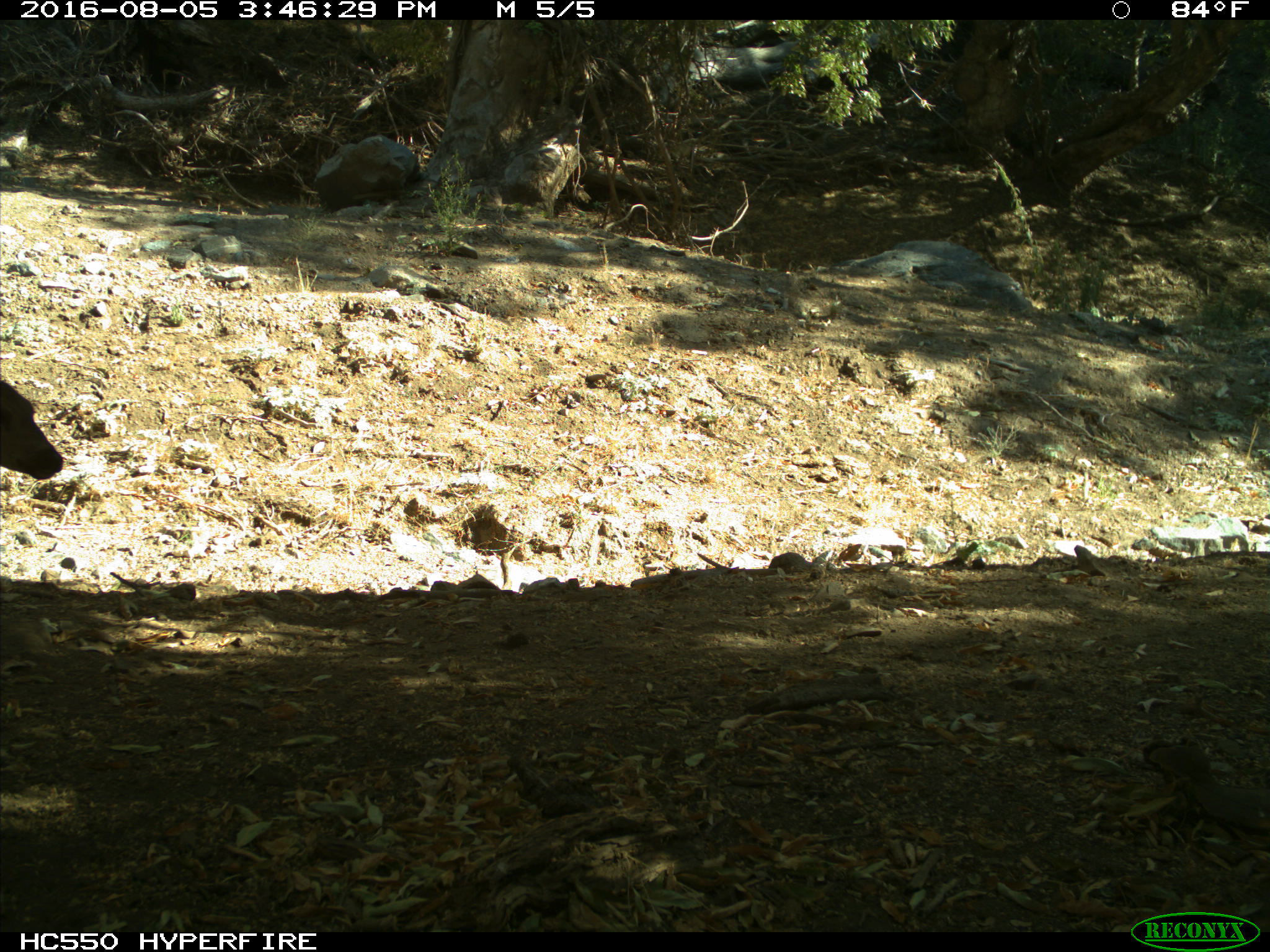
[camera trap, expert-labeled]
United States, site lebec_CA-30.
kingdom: Animalia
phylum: Chordata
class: Mammalia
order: Artiodactyla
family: Cervidae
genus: Odocoileus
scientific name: Odocoileus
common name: deer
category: unidentified deer